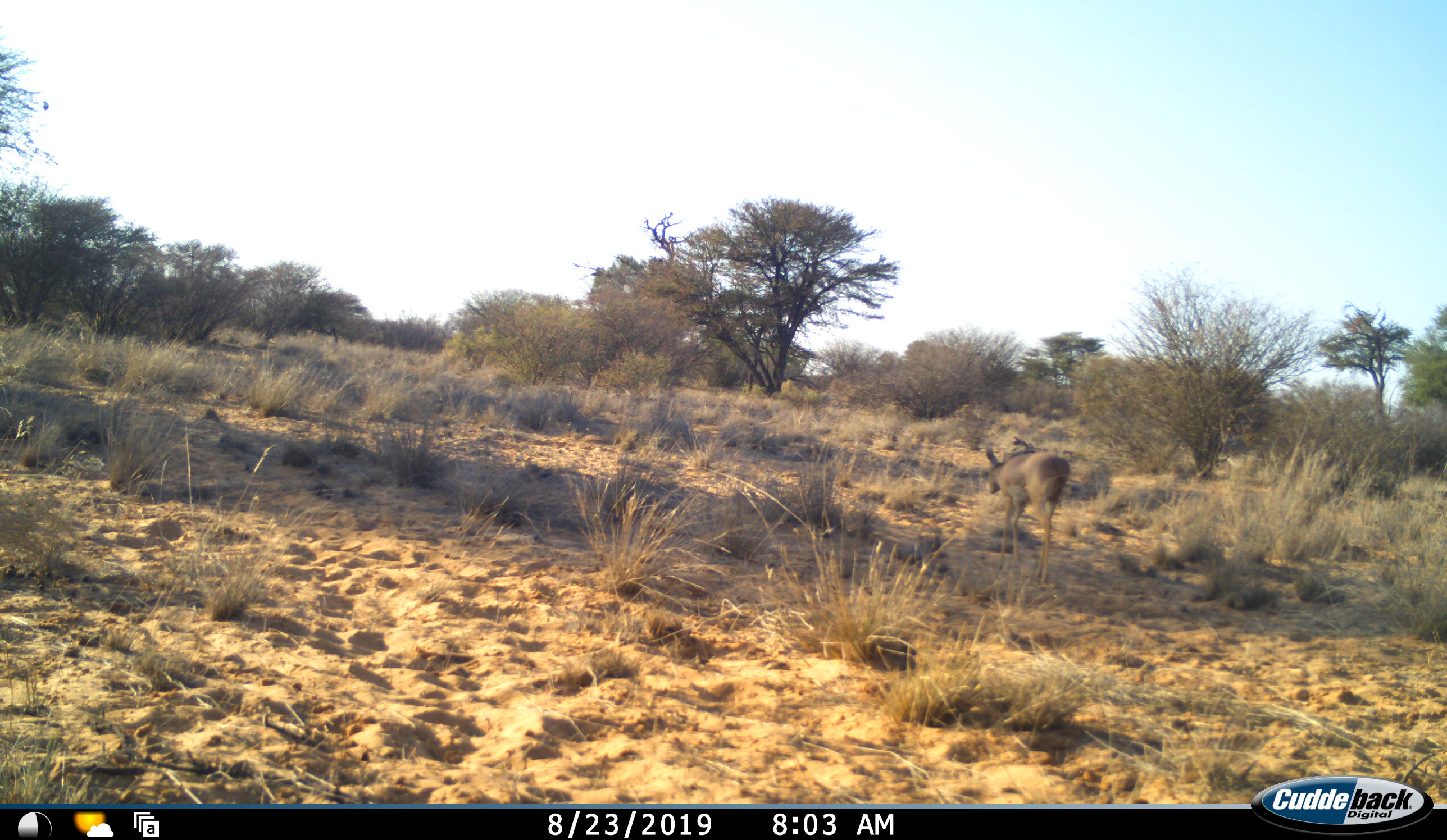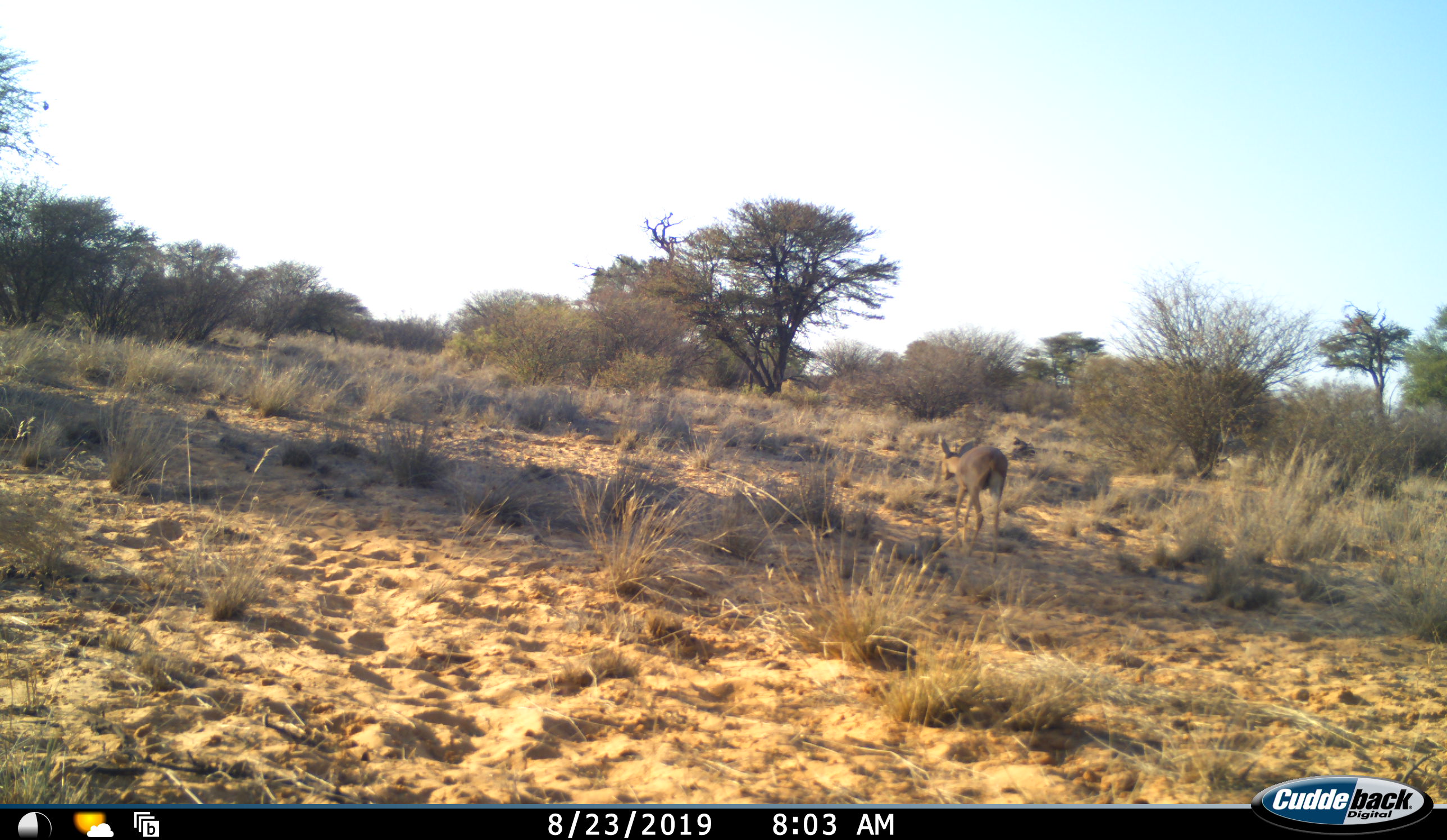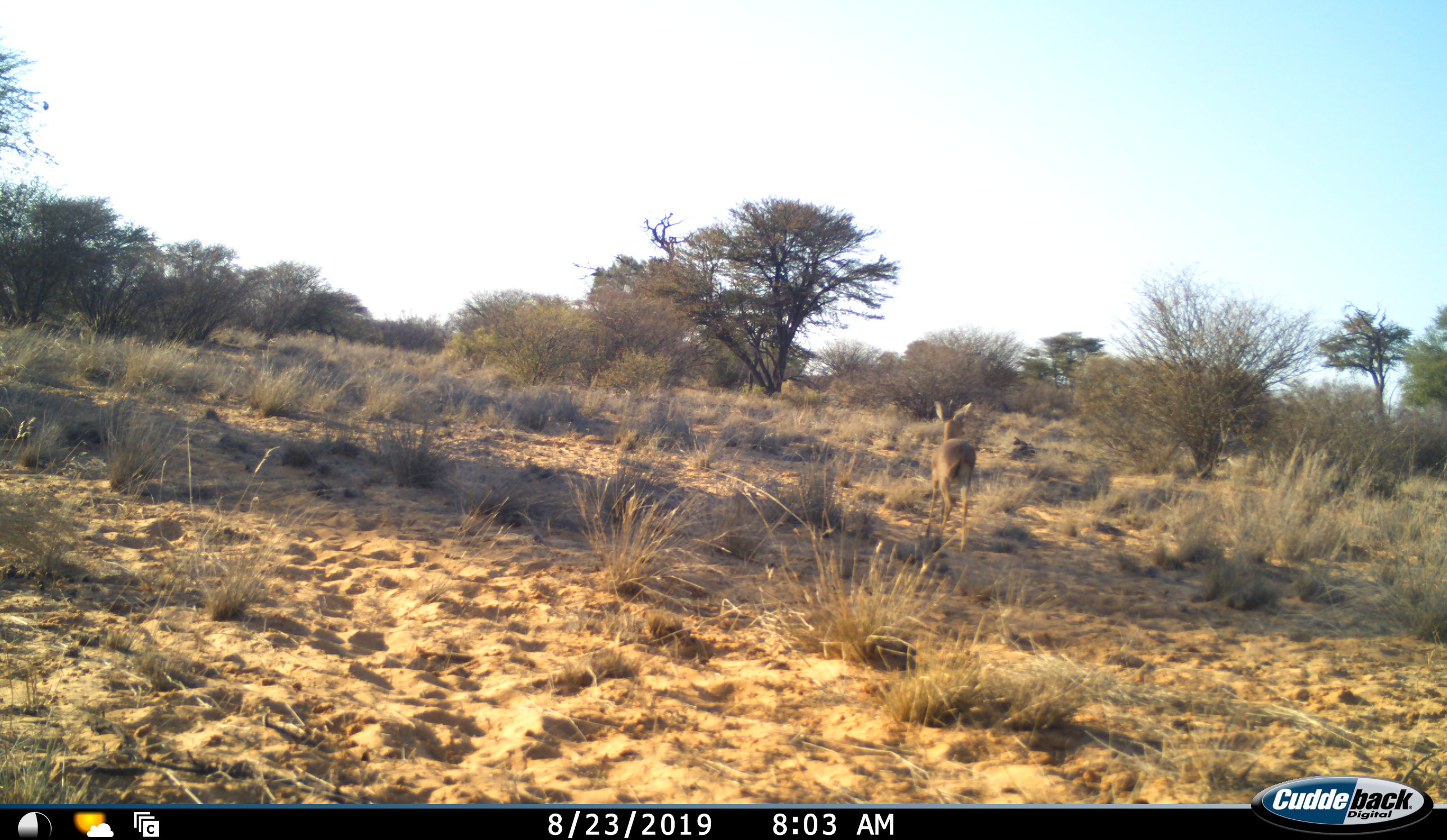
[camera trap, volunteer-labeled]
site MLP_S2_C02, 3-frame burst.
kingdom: Animalia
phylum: Chordata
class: Mammalia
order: Artiodactyla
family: Bovidae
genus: Raphicerus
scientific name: Raphicerus campestris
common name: steenbok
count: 1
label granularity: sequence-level